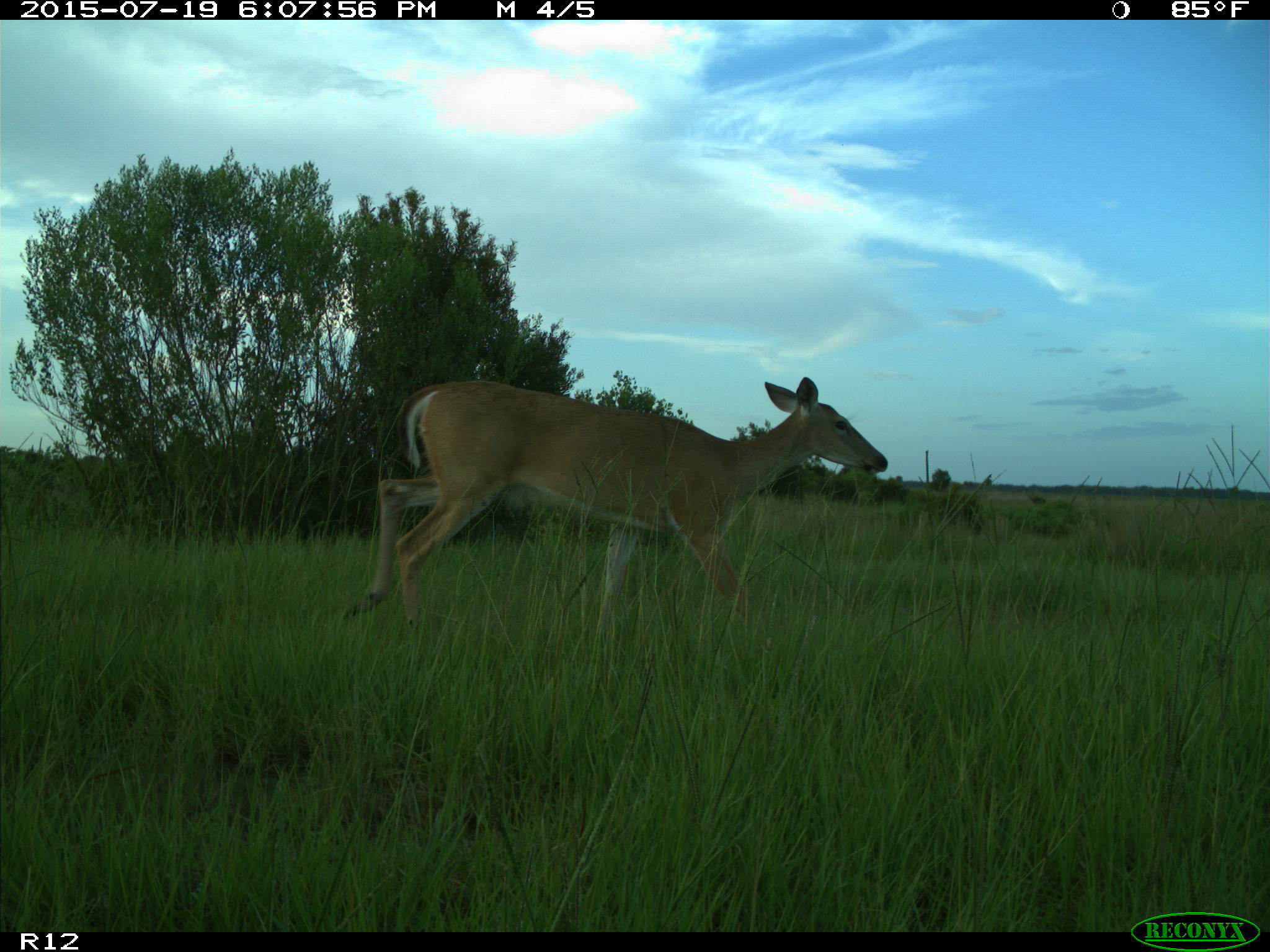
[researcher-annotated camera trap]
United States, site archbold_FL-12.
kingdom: Animalia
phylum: Chordata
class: Mammalia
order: Artiodactyla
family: Cervidae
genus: Odocoileus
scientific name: Odocoileus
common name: deer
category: unidentified deer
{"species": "unidentified deer (deer) (Odocoileus)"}